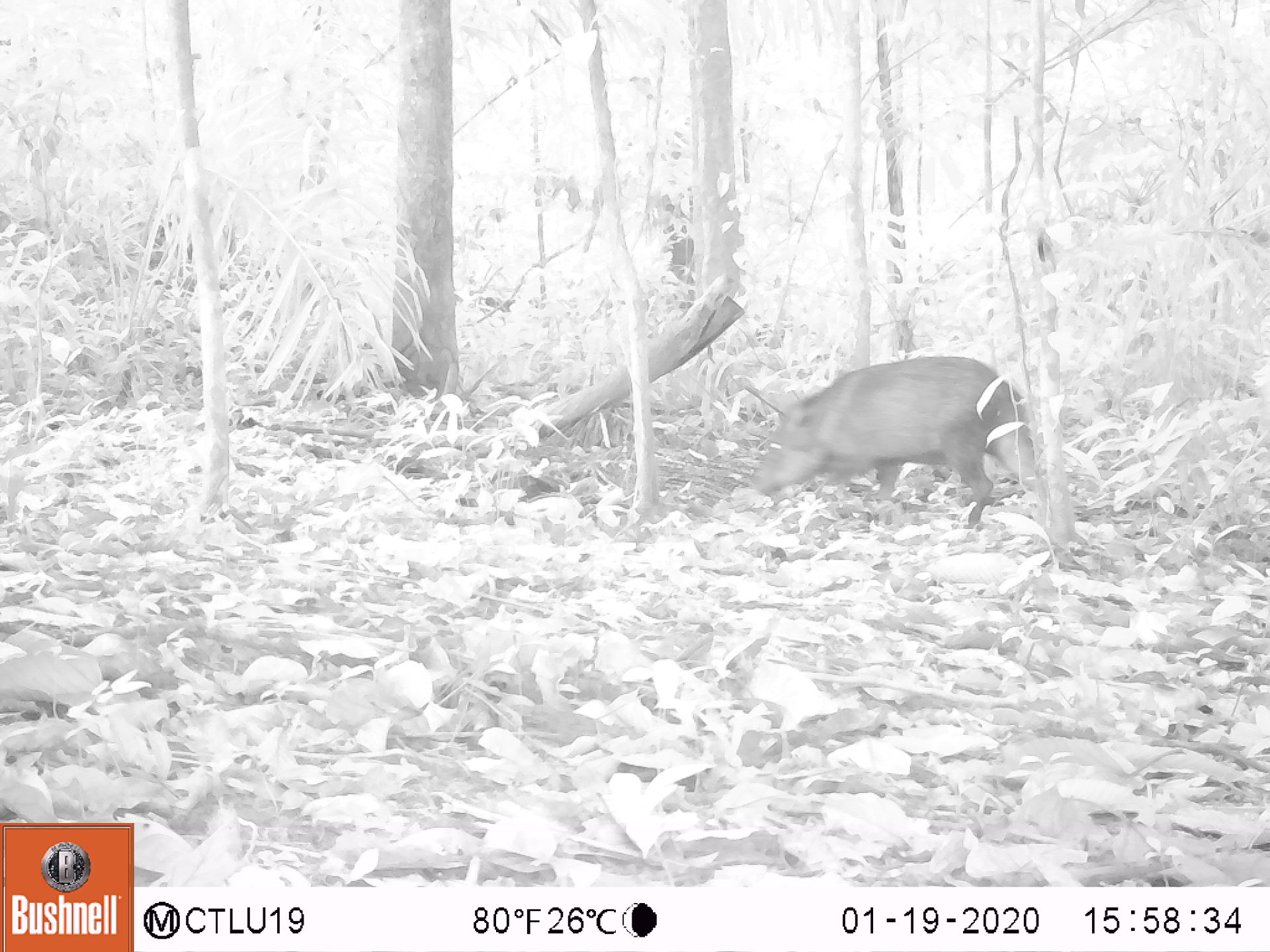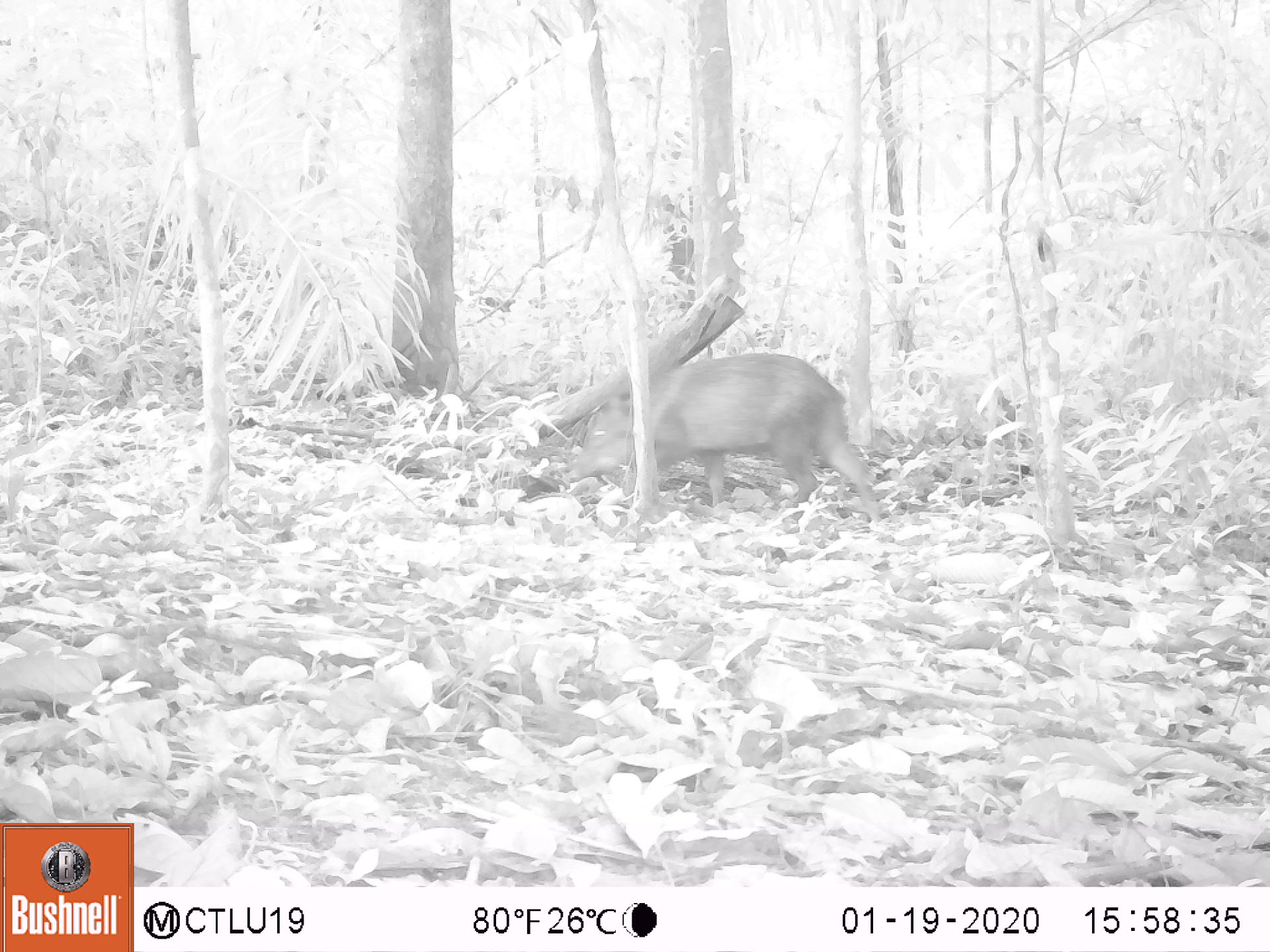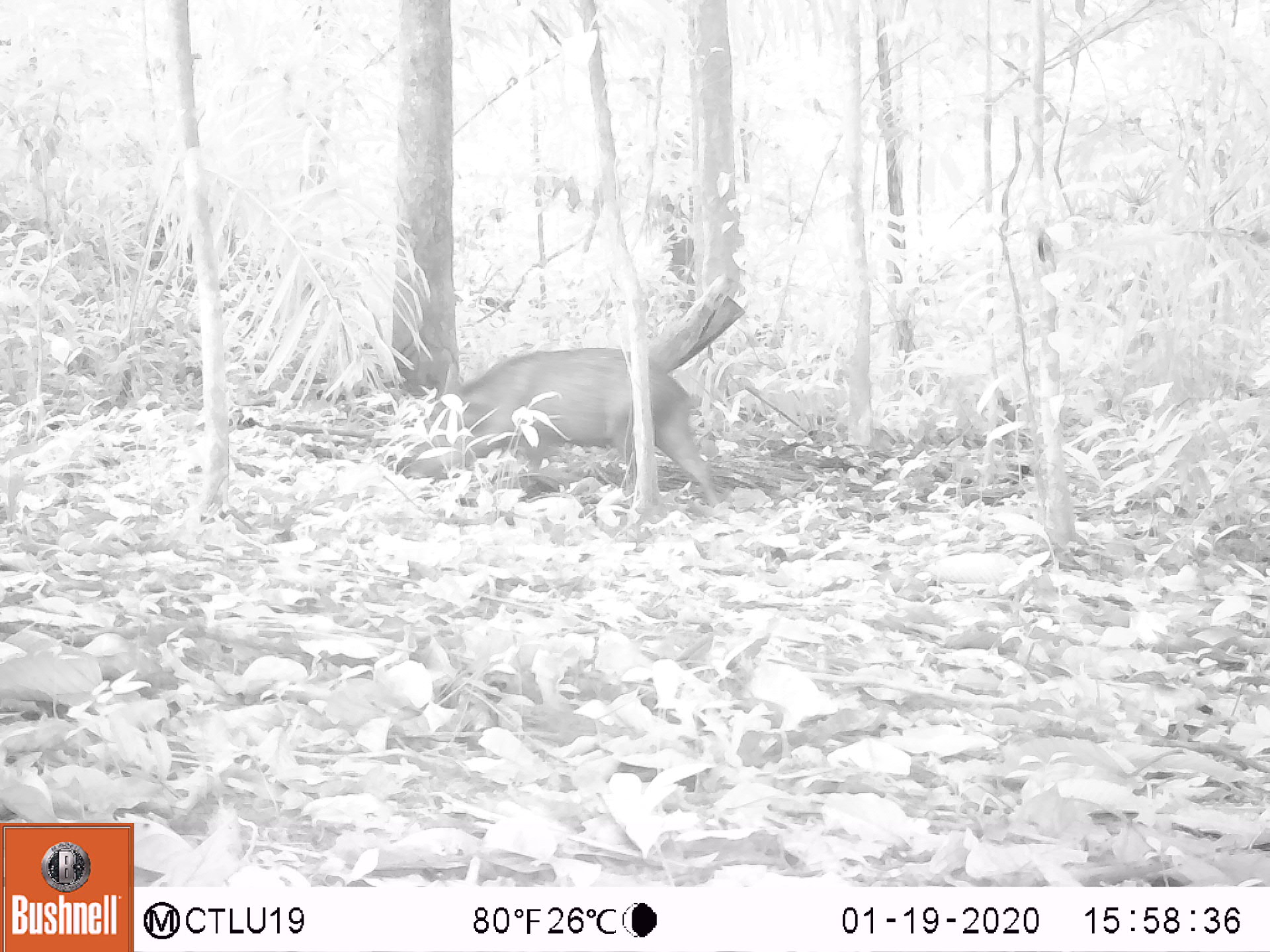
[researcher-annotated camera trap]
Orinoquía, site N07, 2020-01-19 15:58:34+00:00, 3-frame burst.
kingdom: Animalia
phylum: Chordata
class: Mammalia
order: Artiodactyla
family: Tayassuidae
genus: Pecari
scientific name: Pecari tajacu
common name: collared peccary